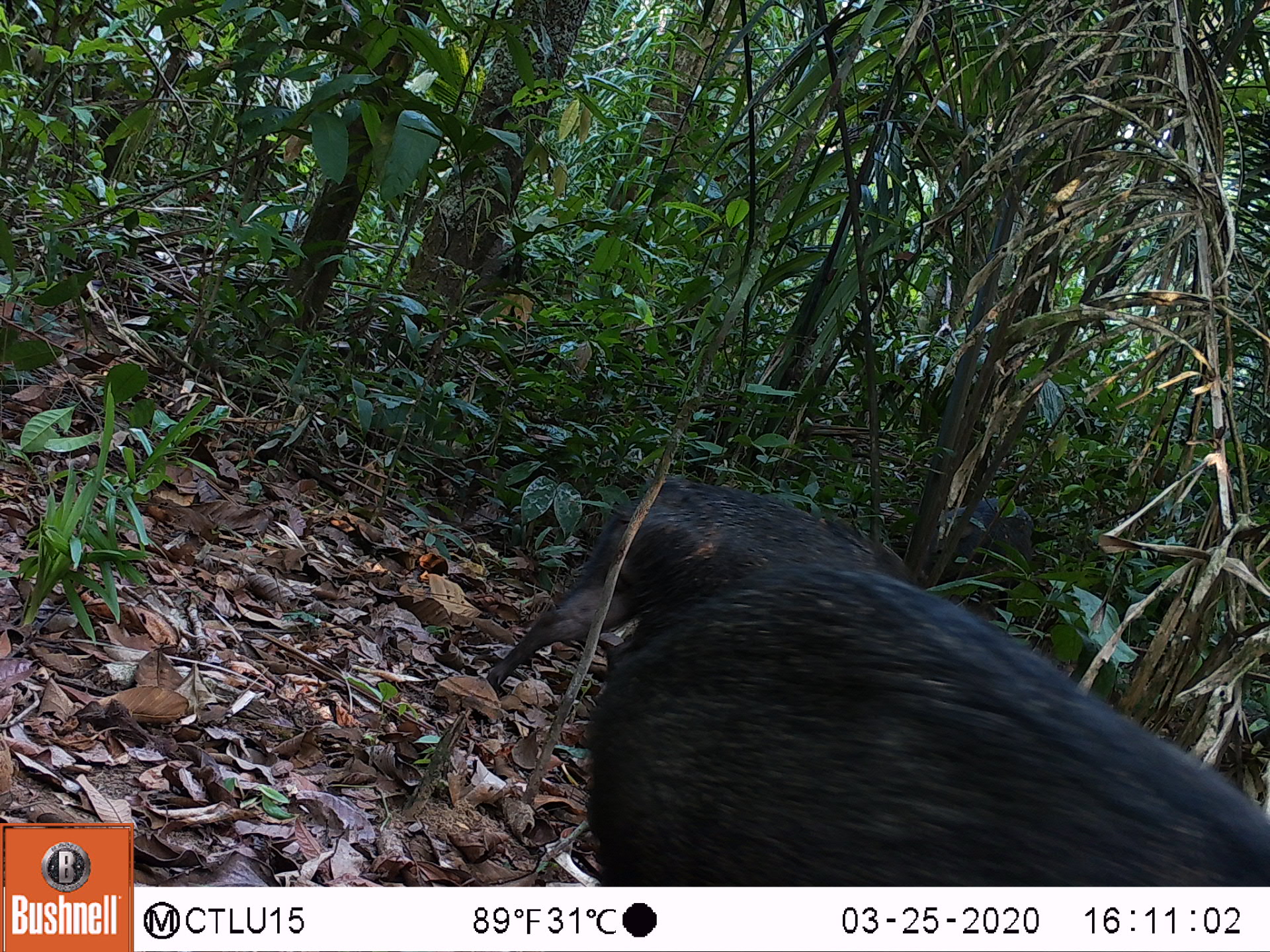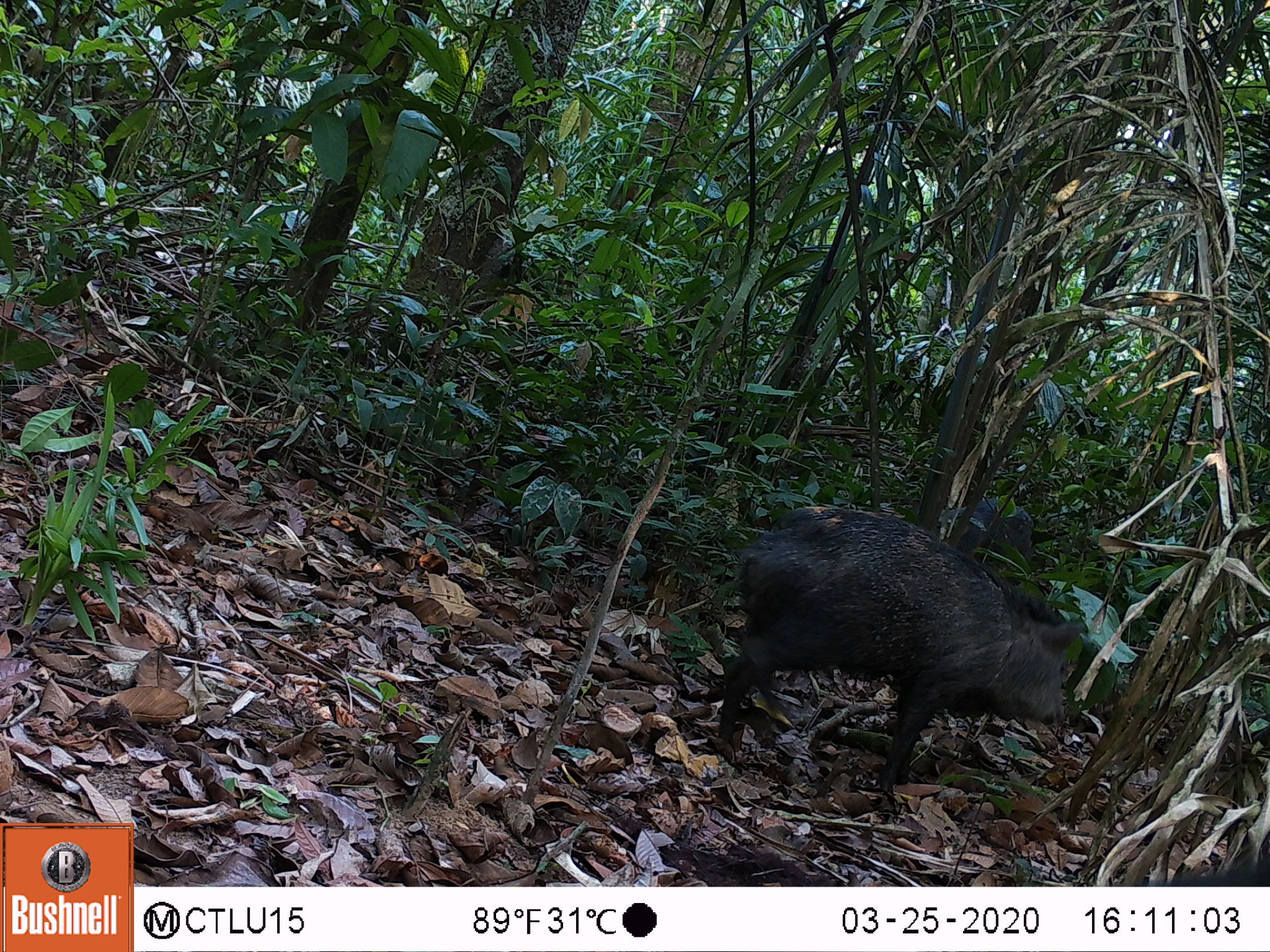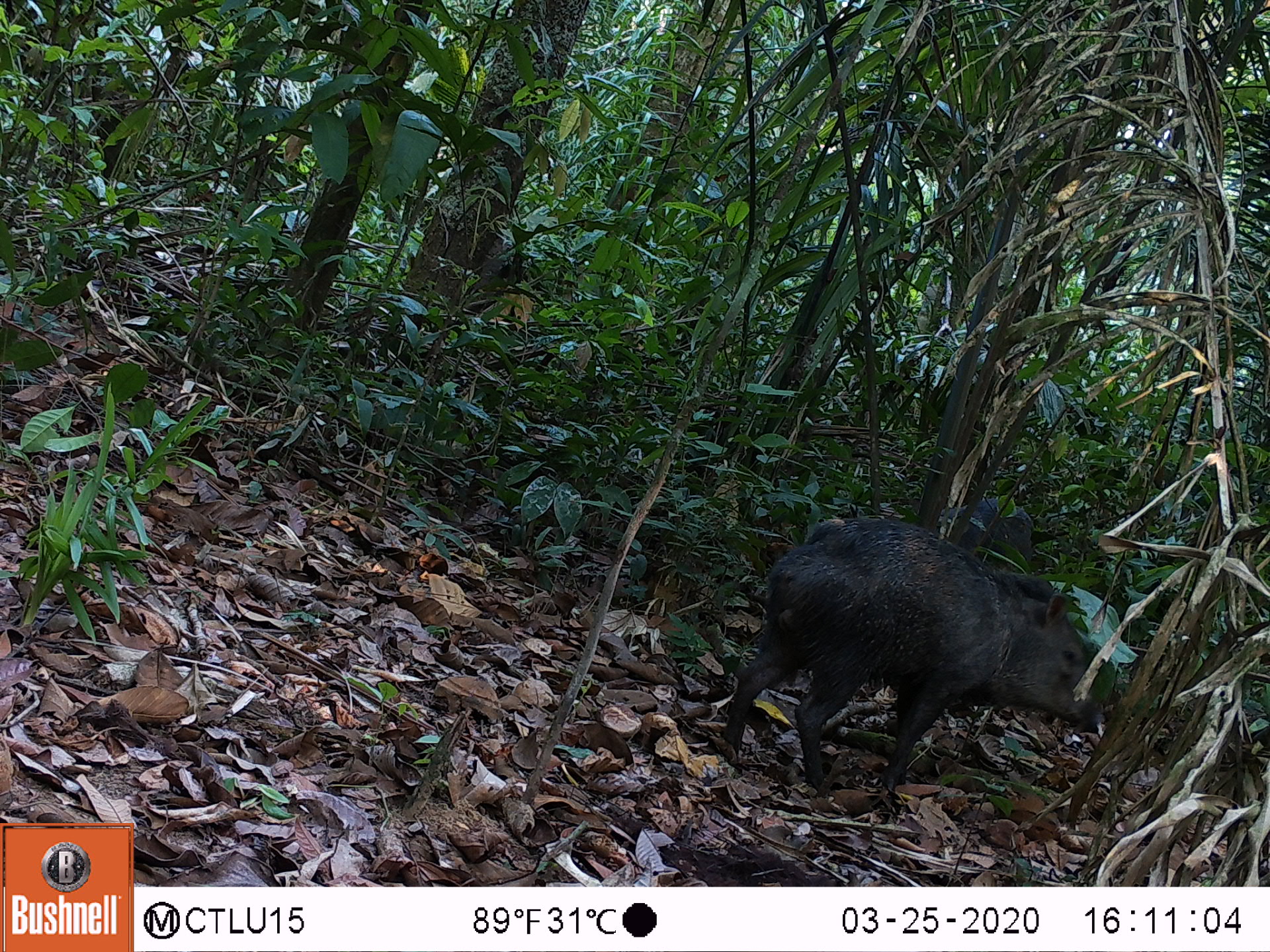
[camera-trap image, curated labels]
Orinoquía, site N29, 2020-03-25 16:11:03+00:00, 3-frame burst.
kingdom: Animalia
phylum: Chordata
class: Mammalia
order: Artiodactyla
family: Tayassuidae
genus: Pecari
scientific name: Pecari tajacu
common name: collared peccary